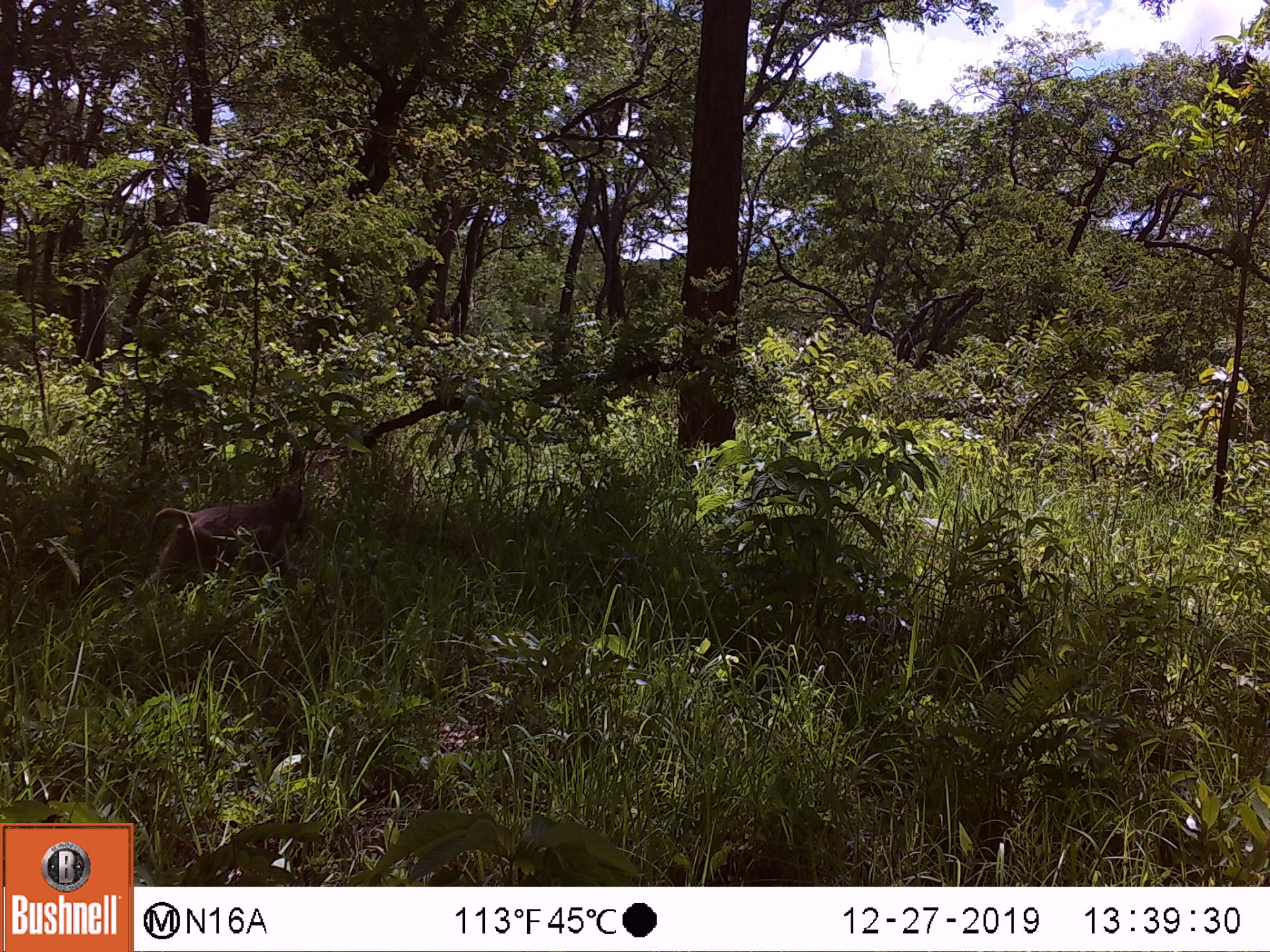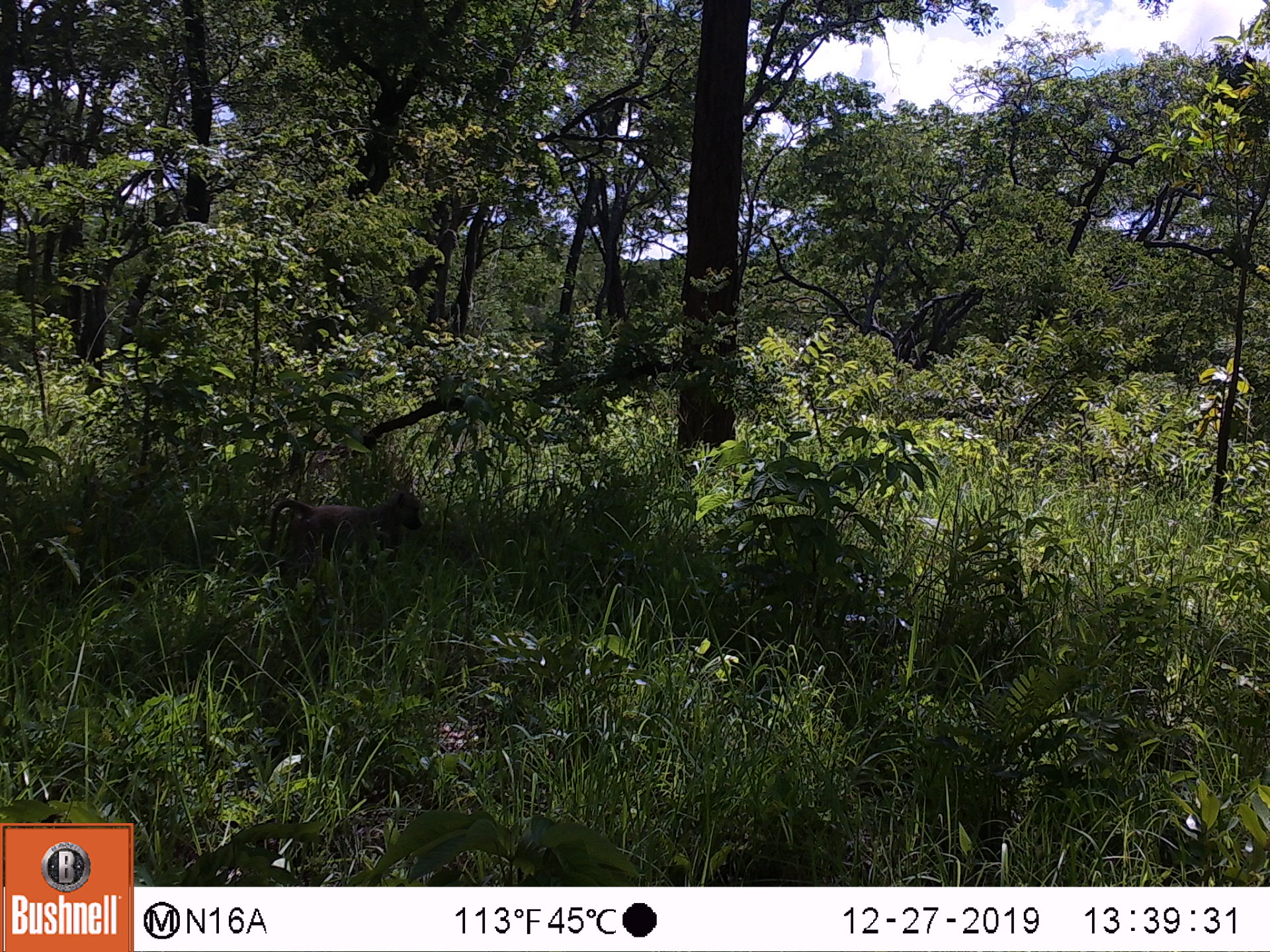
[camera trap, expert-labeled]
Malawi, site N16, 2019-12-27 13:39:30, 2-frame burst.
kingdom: Animalia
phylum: Chordata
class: Mammalia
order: Primates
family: Cercopithecidae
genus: Papio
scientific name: Papio cynocephalus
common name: yellow baboon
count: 1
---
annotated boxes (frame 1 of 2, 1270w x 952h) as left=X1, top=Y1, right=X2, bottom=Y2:
yellow baboon: left=143, top=480, right=308, bottom=587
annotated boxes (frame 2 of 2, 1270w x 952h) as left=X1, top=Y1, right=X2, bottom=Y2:
yellow baboon: left=267, top=486, right=427, bottom=574